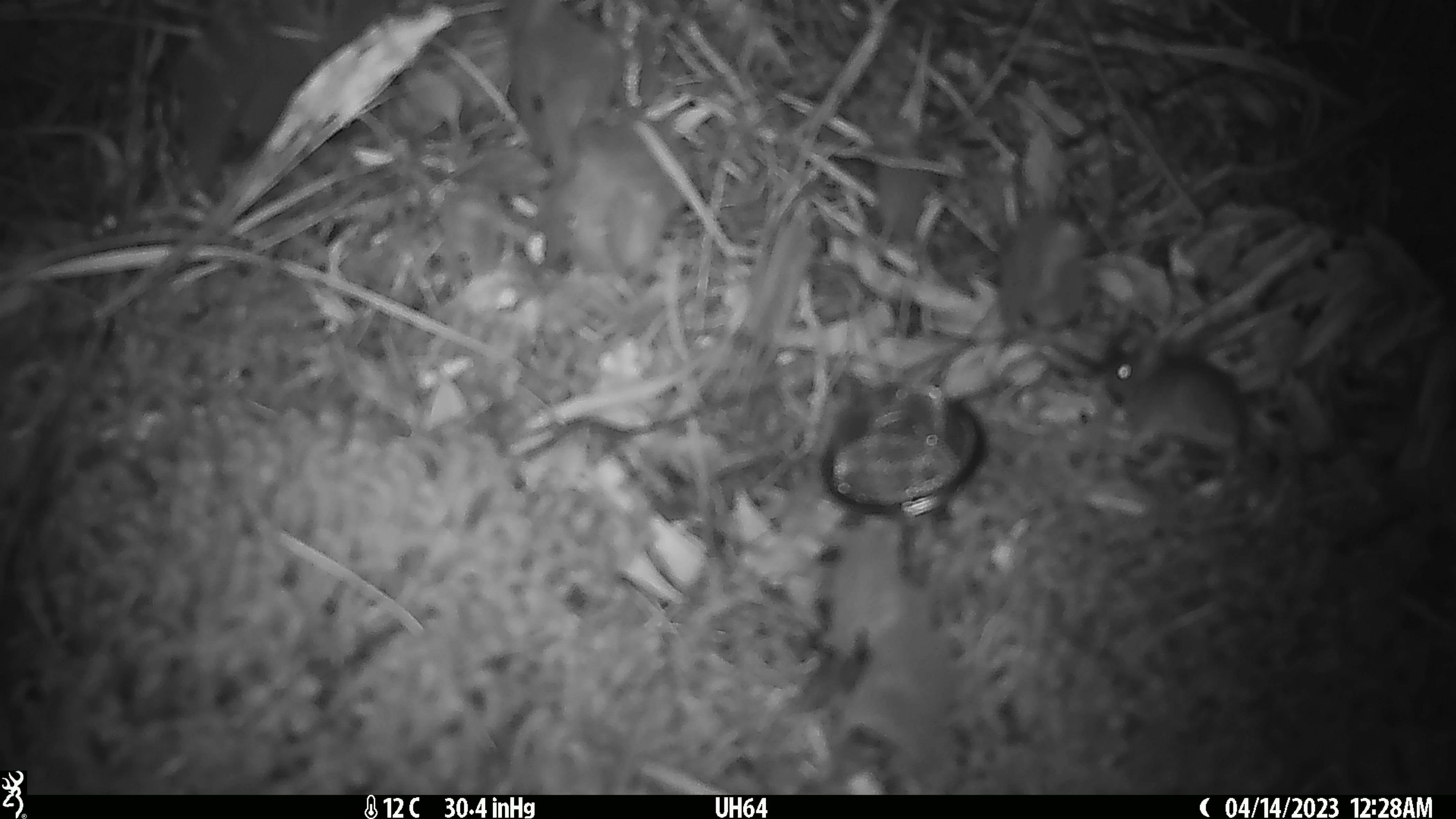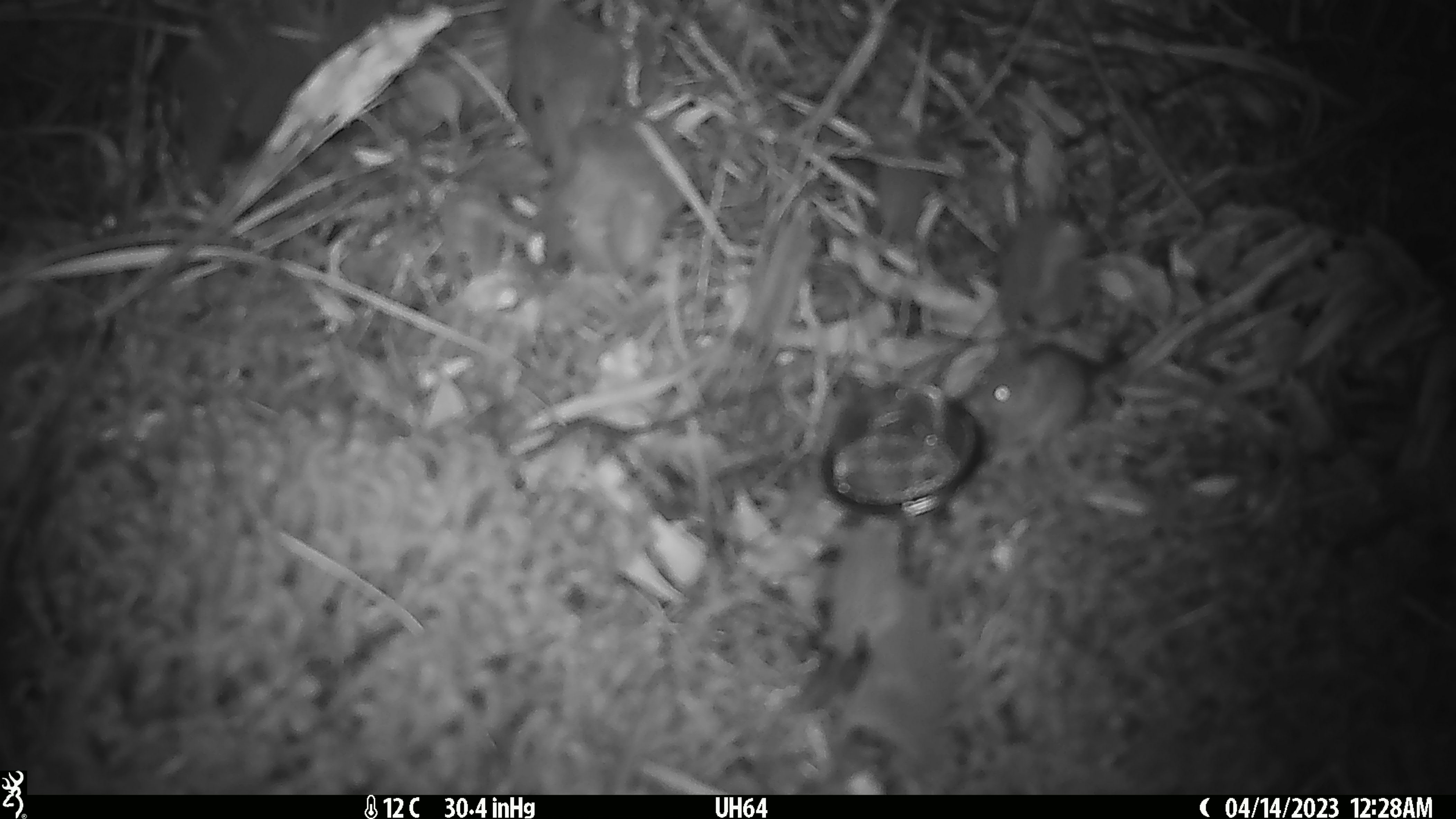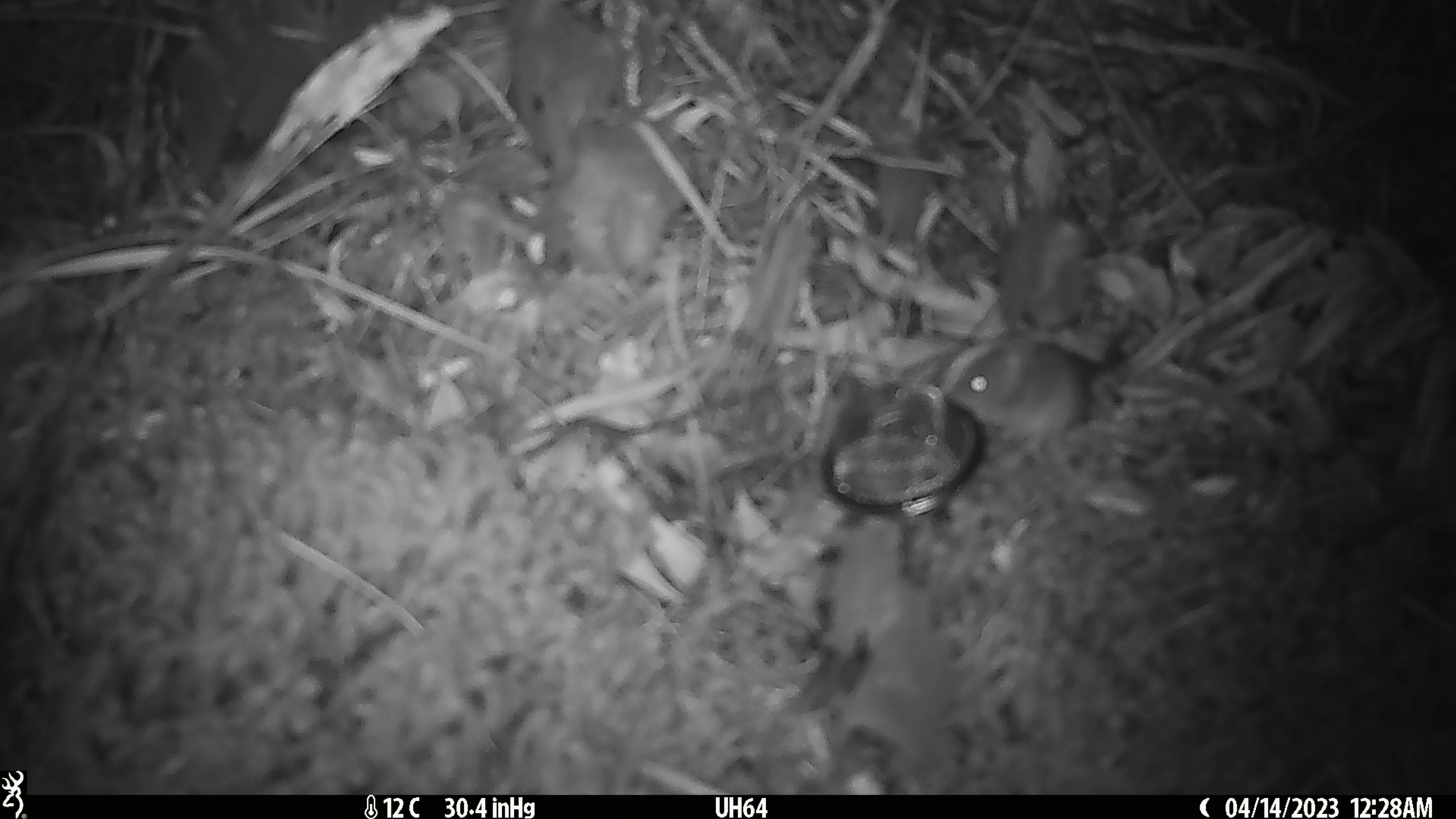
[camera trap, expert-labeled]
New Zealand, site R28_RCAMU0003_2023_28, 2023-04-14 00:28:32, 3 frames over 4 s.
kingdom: Animalia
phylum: Chordata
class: Mammalia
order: Rodentia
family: Muridae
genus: Mus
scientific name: Mus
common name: mouse